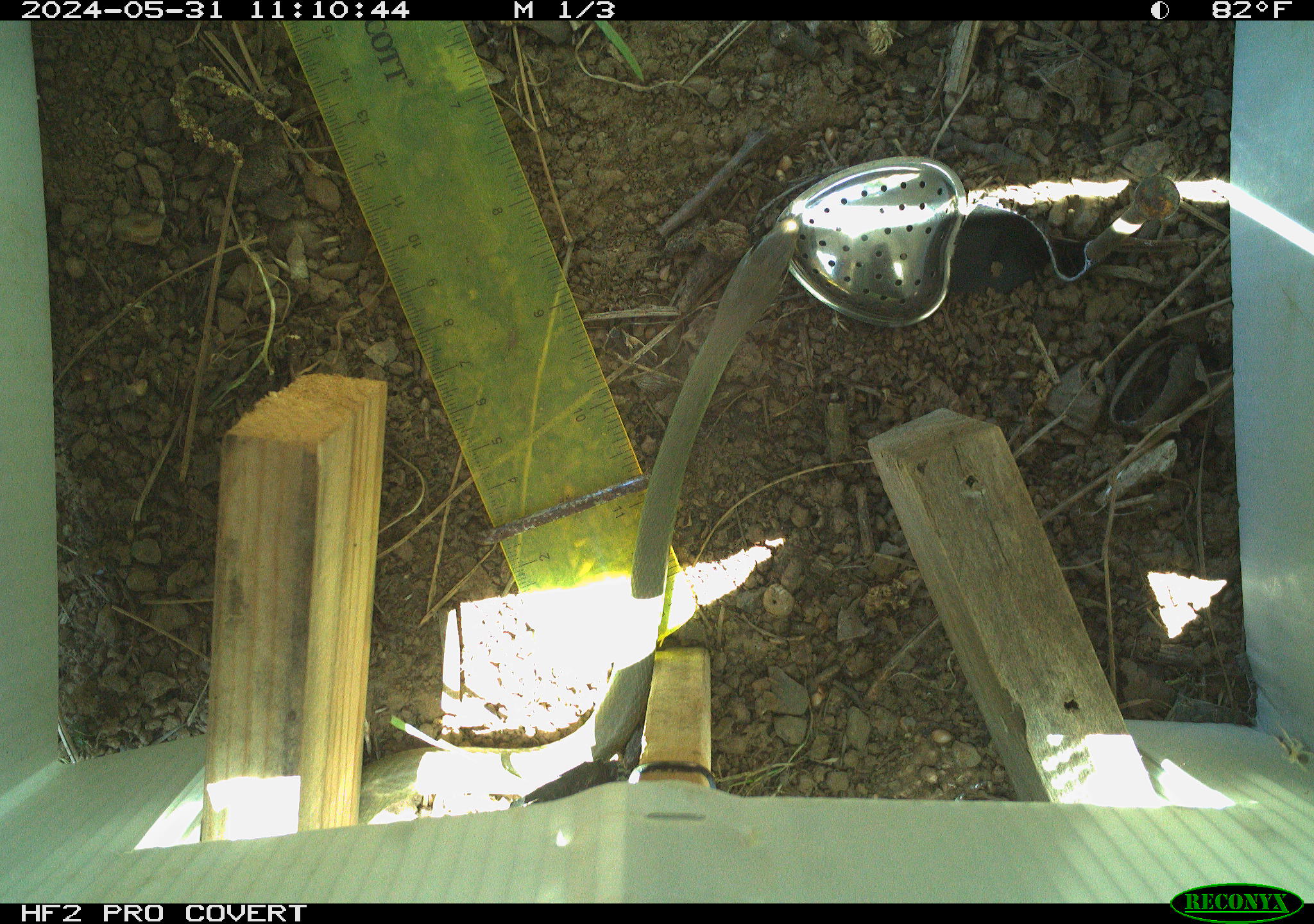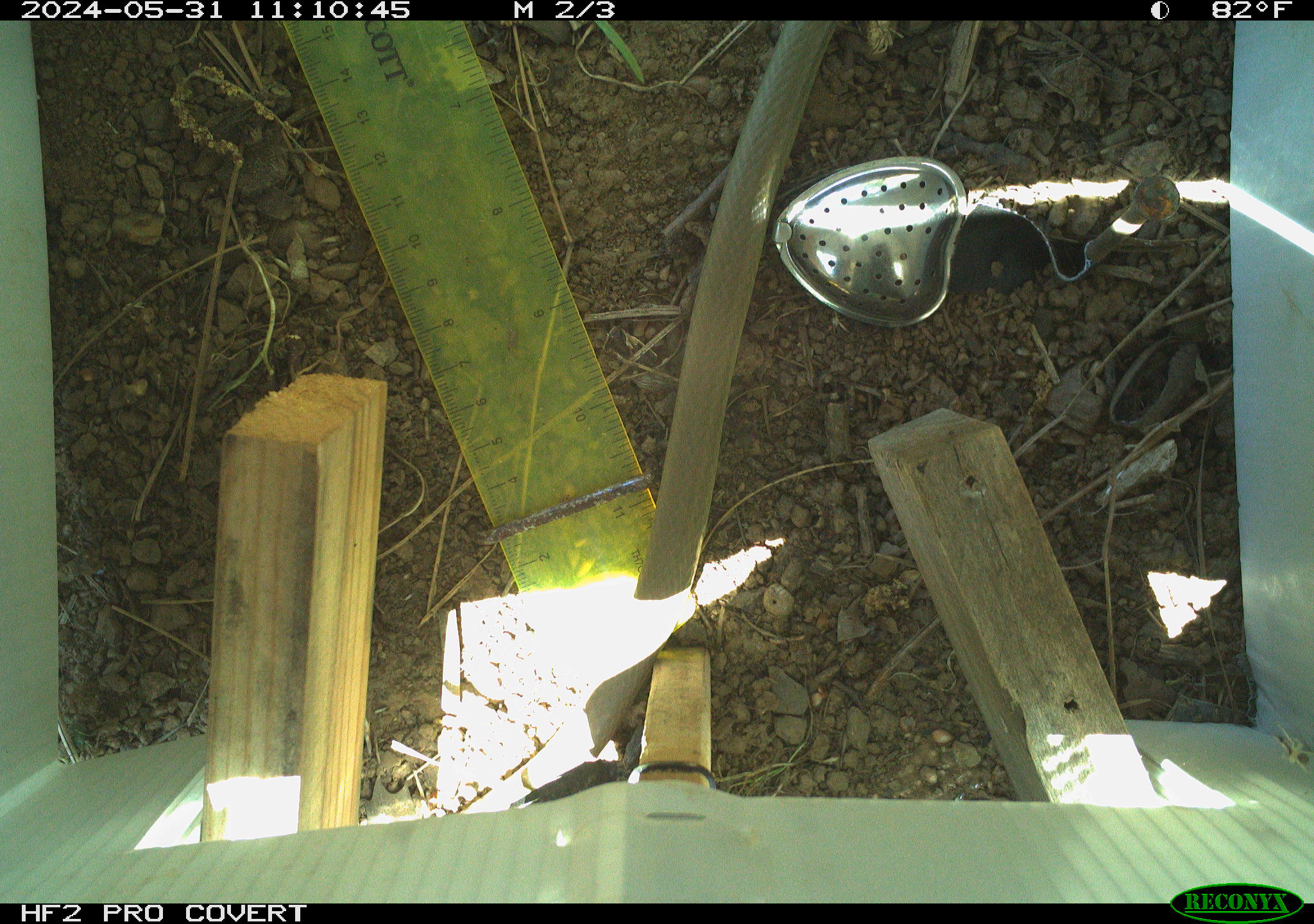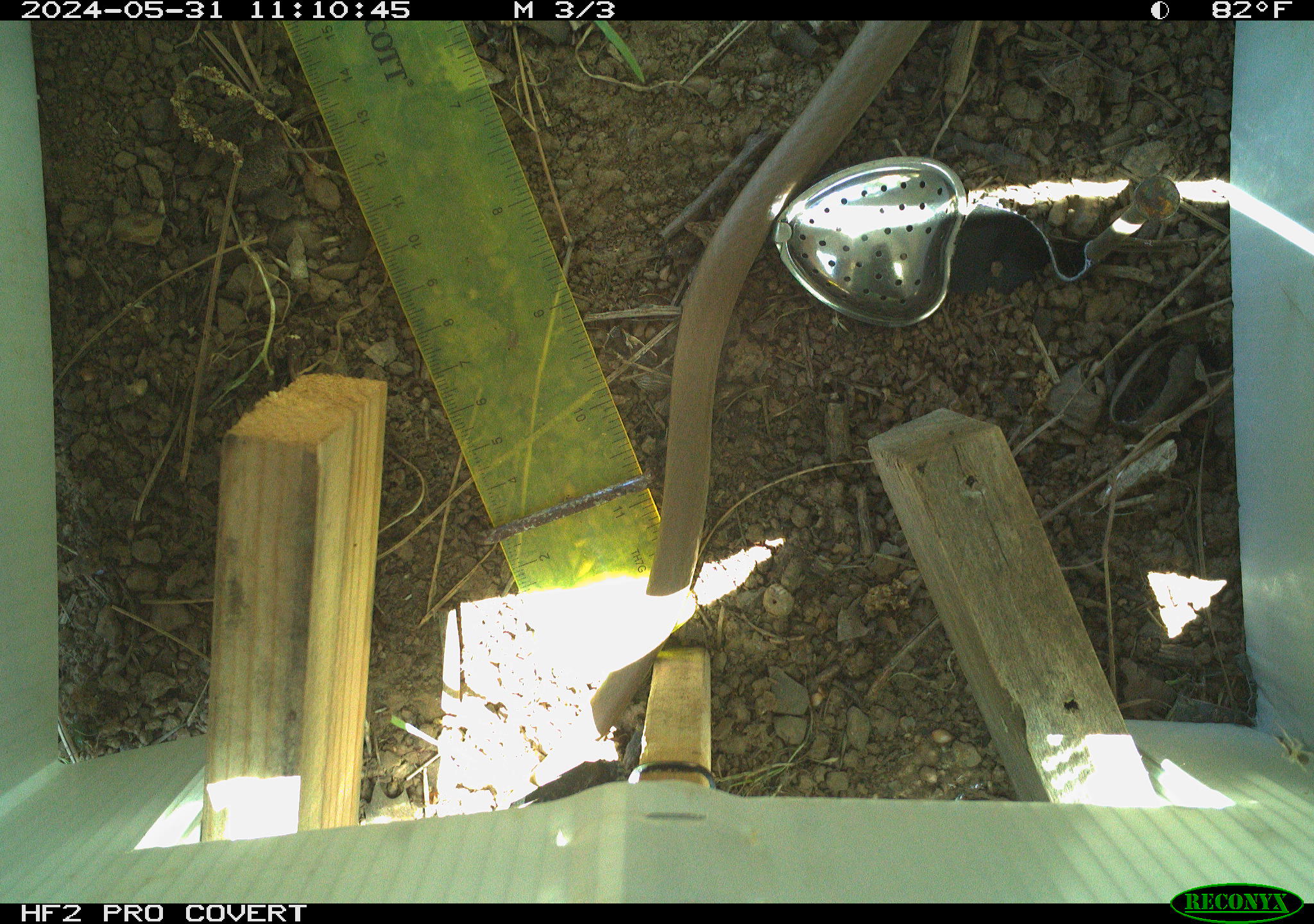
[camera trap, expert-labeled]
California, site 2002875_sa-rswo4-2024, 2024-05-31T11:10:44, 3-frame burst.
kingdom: Animalia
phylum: Chordata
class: Reptilia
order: Squamata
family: Colubridae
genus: Coluber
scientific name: Coluber constrictor mormon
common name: western yellow-bellied racer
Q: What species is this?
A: Western yellow-bellied racer (Coluber constrictor mormon).